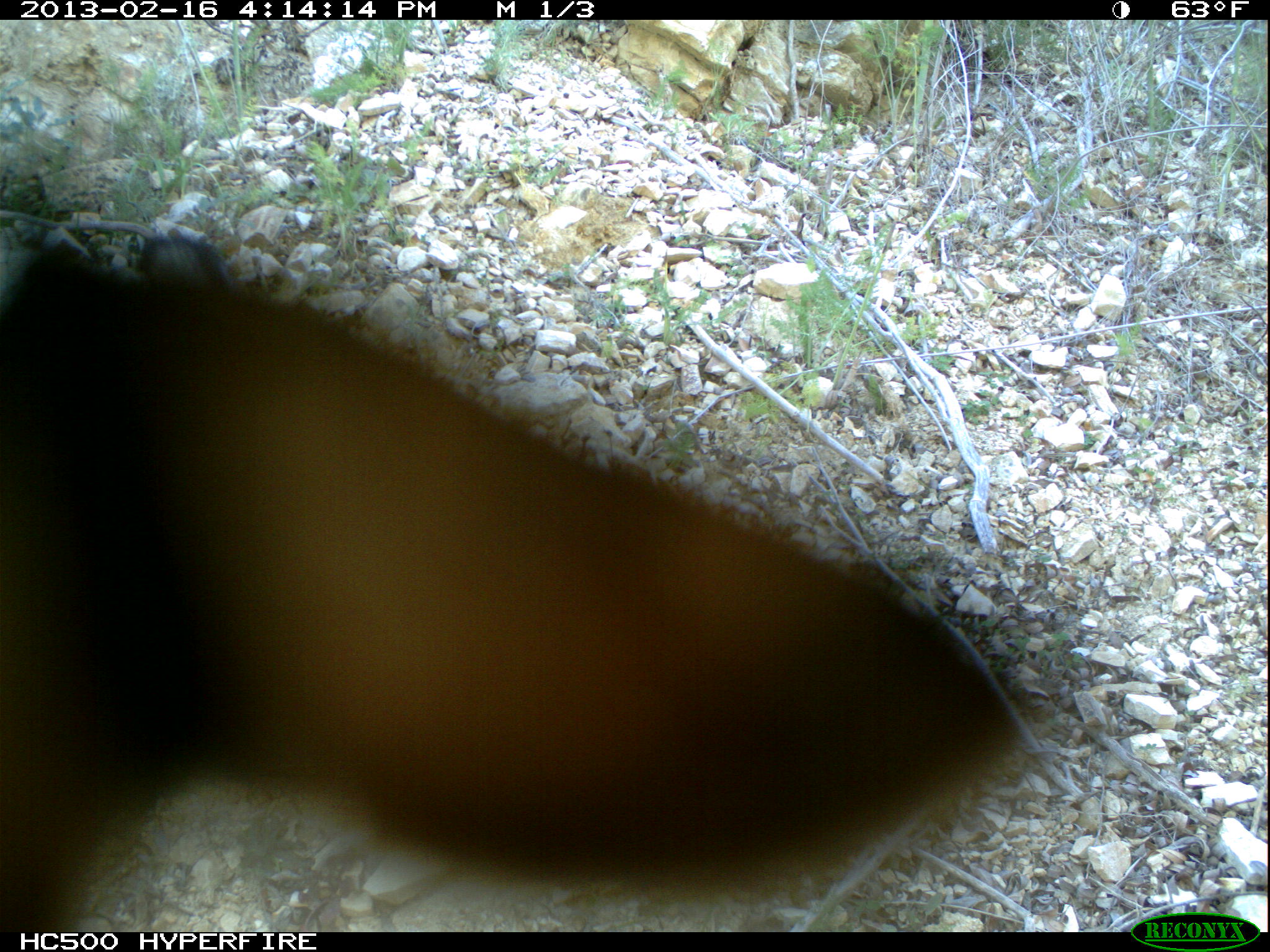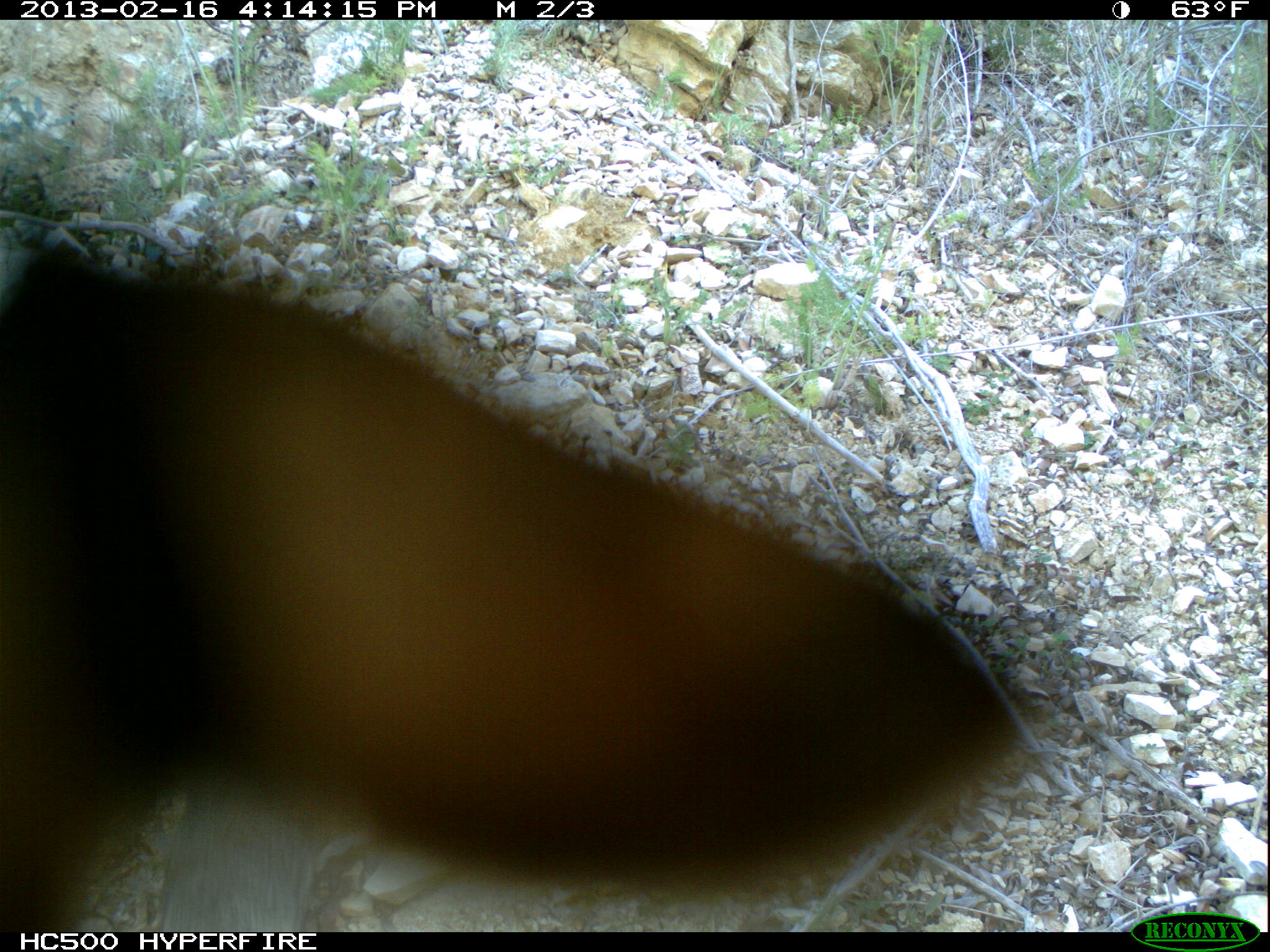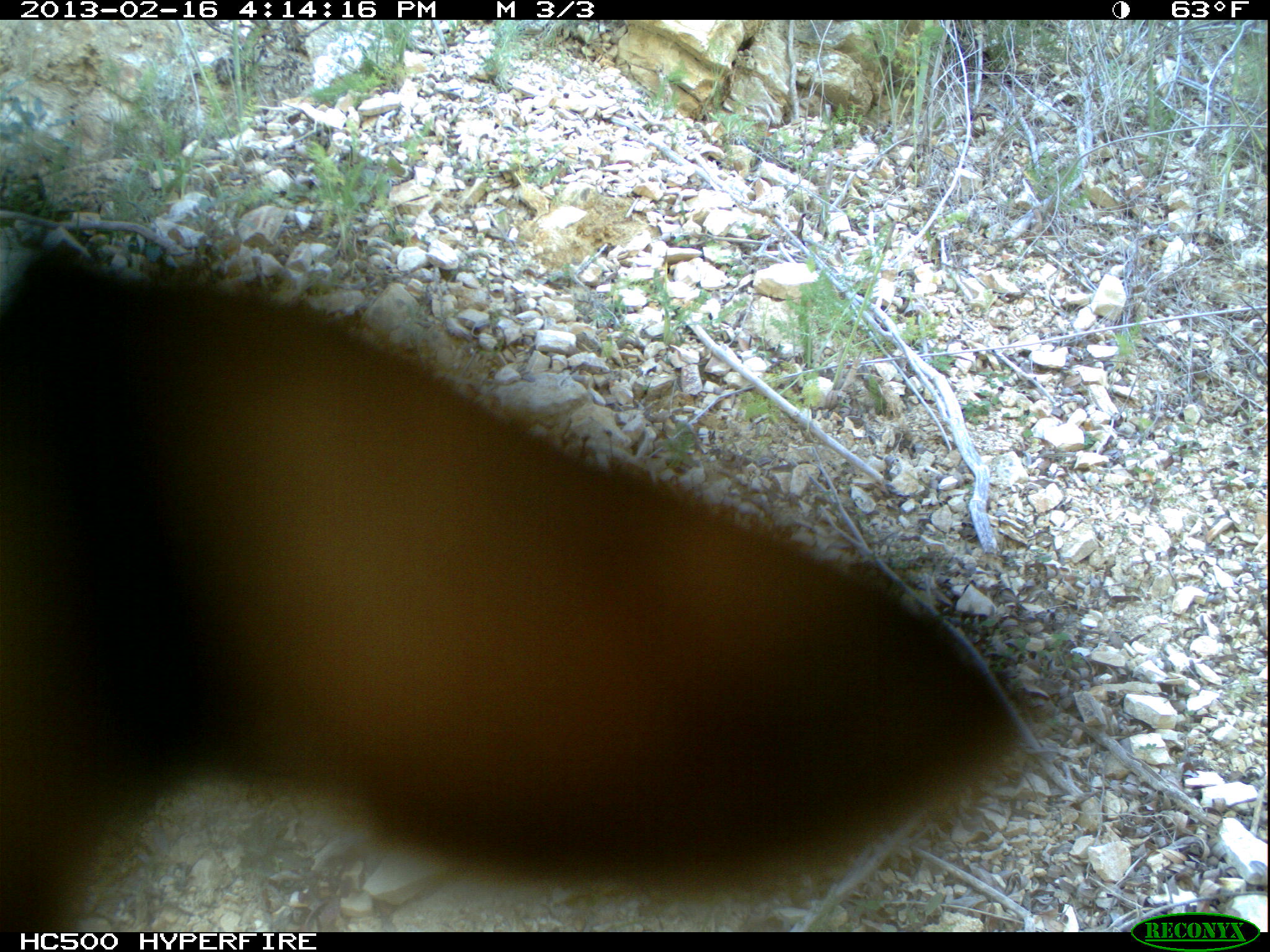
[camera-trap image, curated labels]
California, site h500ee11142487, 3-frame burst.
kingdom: Animalia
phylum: Chordata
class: Mammalia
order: Carnivora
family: Canidae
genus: Urocyon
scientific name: Urocyon littoralis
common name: island fox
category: fox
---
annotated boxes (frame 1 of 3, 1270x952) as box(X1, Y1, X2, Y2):
fox: box(0, 245, 1040, 932)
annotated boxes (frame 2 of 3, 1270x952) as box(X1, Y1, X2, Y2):
fox: box(0, 253, 1028, 932)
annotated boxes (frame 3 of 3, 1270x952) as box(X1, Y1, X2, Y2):
fox: box(0, 248, 1028, 932)